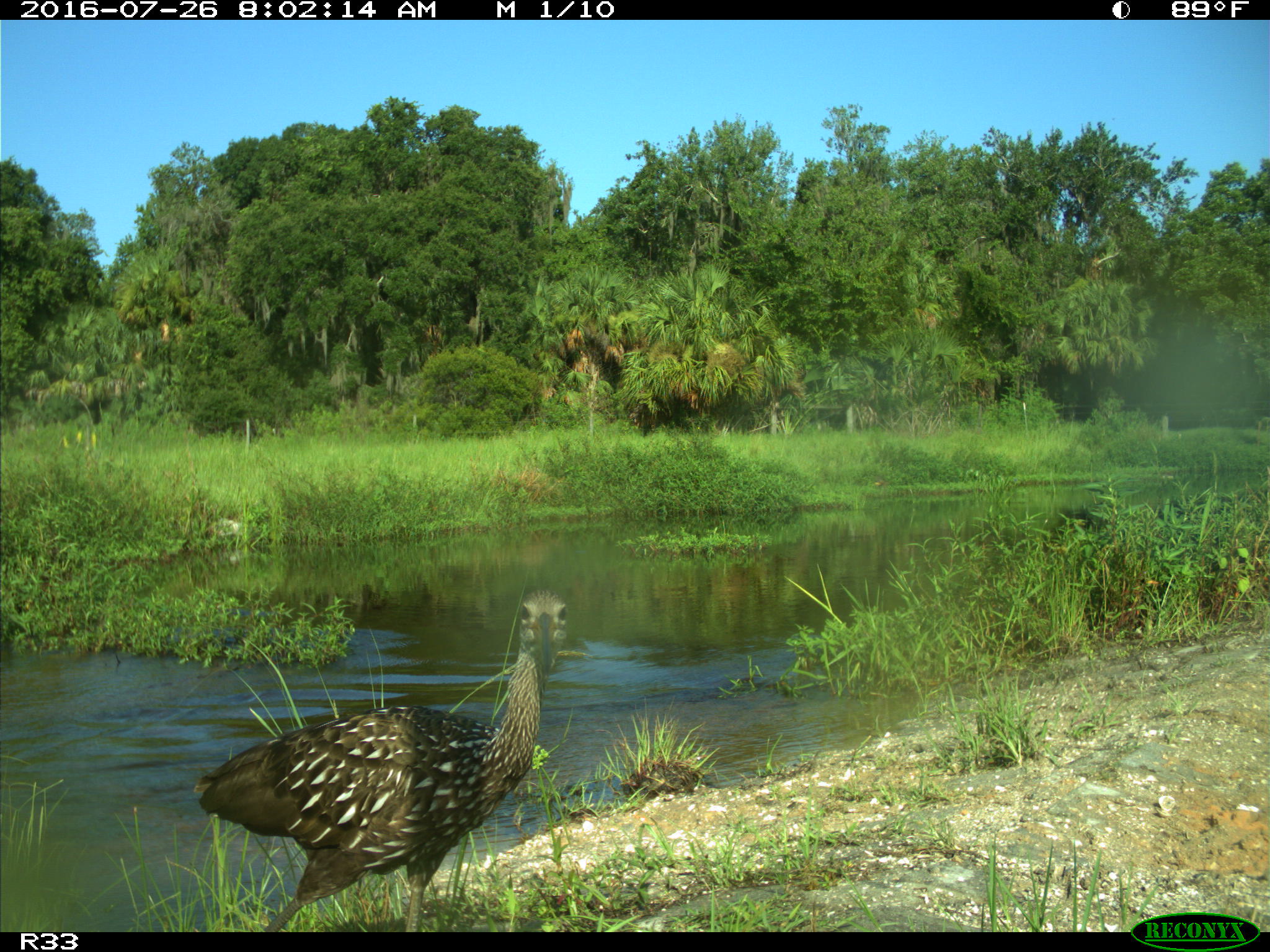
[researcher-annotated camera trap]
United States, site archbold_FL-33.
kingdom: Animalia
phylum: Chordata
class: Aves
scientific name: Aves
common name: birds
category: unidentified bird